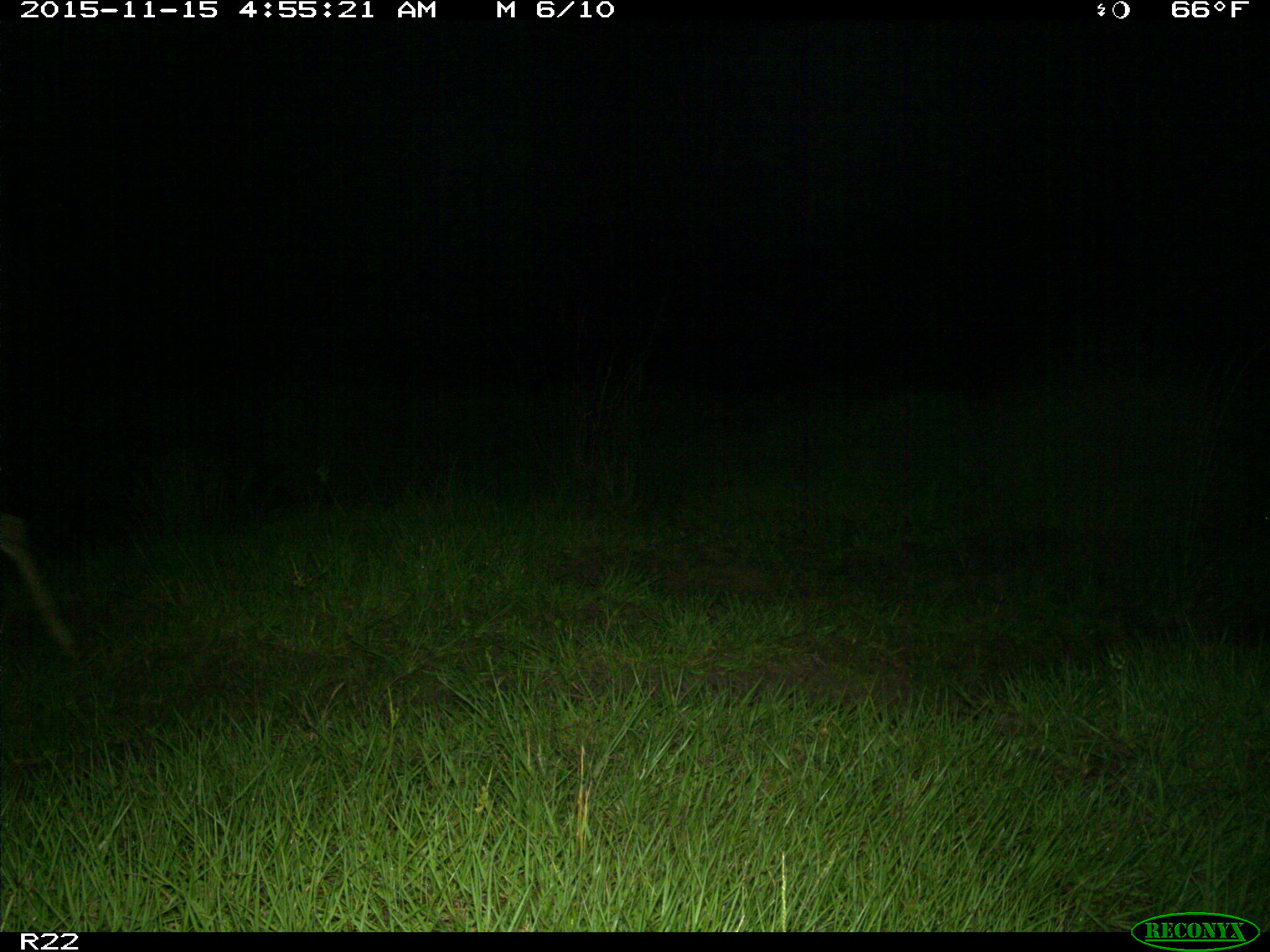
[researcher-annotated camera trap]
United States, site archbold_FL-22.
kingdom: Animalia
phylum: Chordata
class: Mammalia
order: Artiodactyla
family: Cervidae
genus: Odocoileus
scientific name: Odocoileus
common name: deer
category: unidentified deer